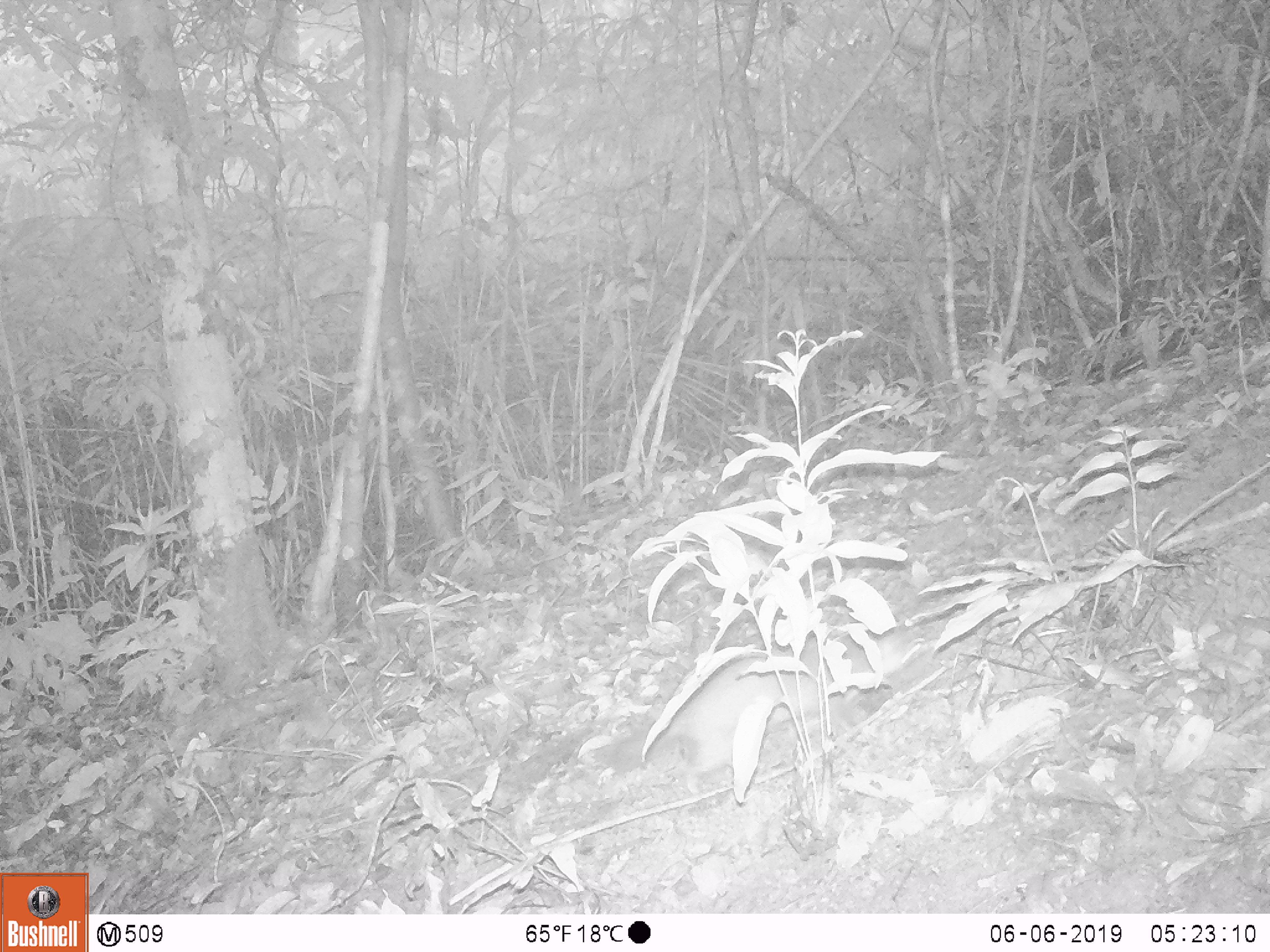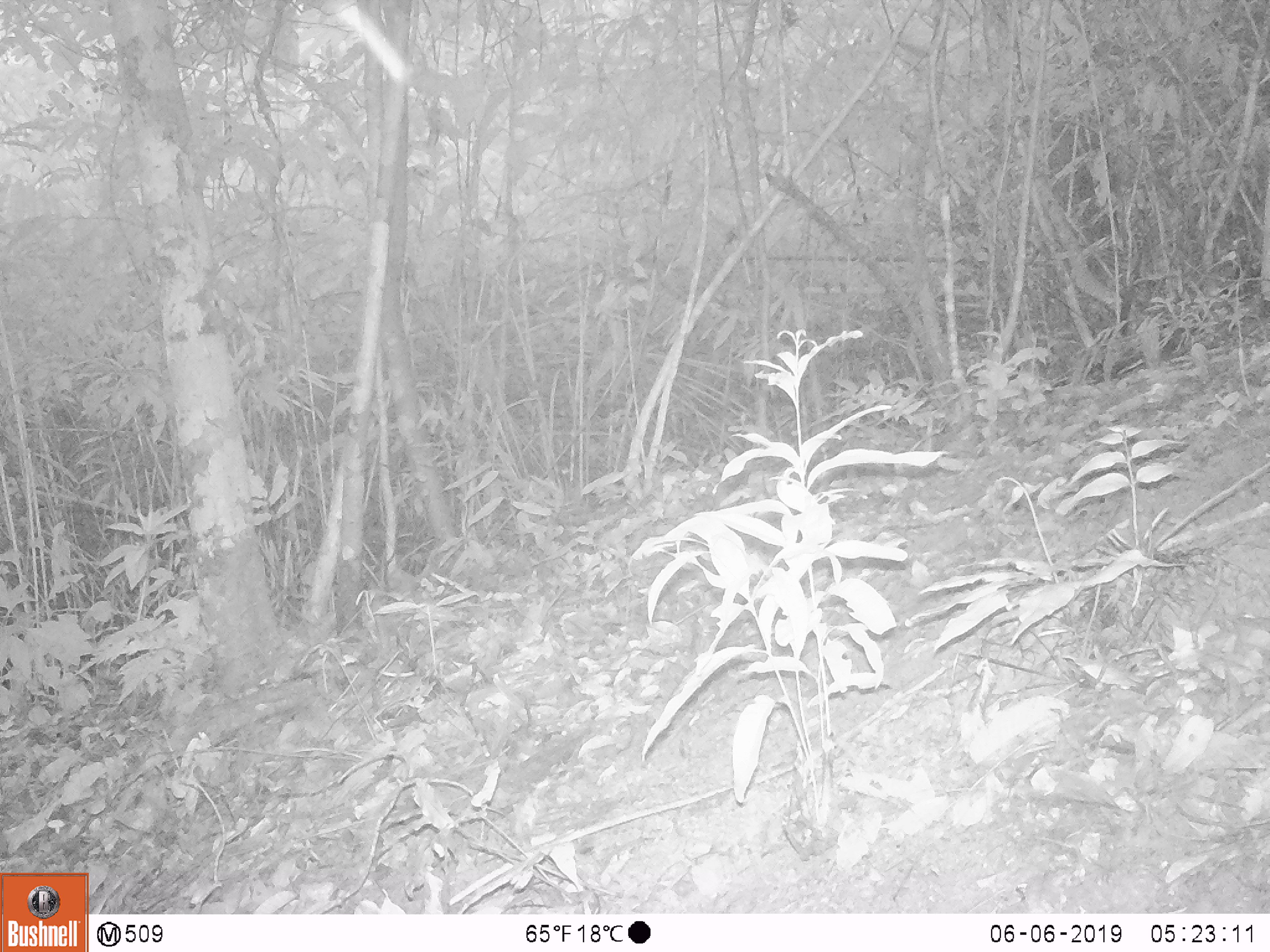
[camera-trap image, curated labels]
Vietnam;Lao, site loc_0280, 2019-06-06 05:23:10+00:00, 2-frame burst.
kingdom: Animalia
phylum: Chordata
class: Mammalia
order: Carnivora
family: Mustelidae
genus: Melogale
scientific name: Melogale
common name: ferret badger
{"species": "ferret badger (Melogale)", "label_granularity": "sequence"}